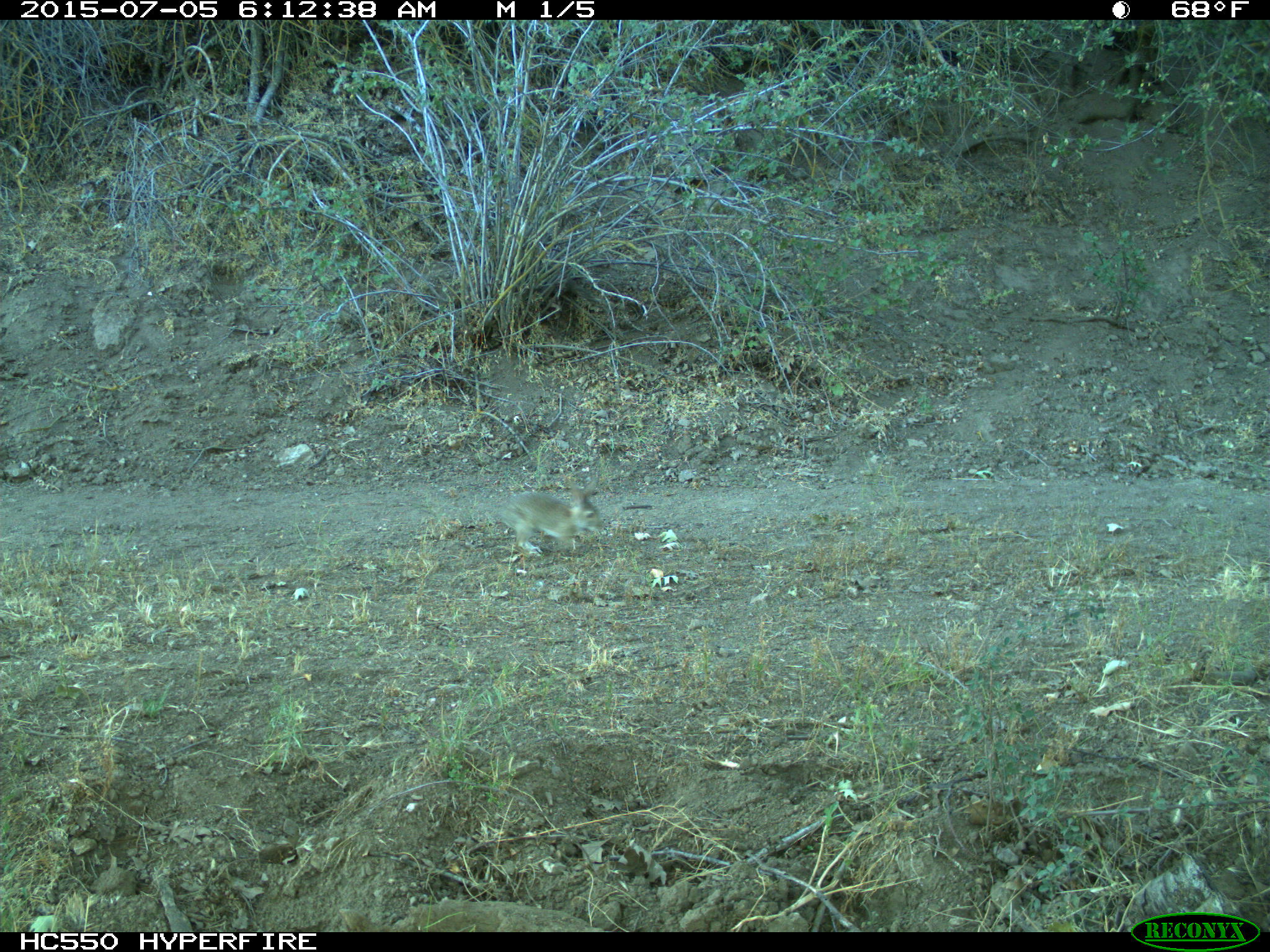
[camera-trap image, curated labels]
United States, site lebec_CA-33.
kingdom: Animalia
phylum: Chordata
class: Mammalia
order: Lagomorpha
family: Leporidae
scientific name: Leporidae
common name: rabbits and hares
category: unidentified rabbit